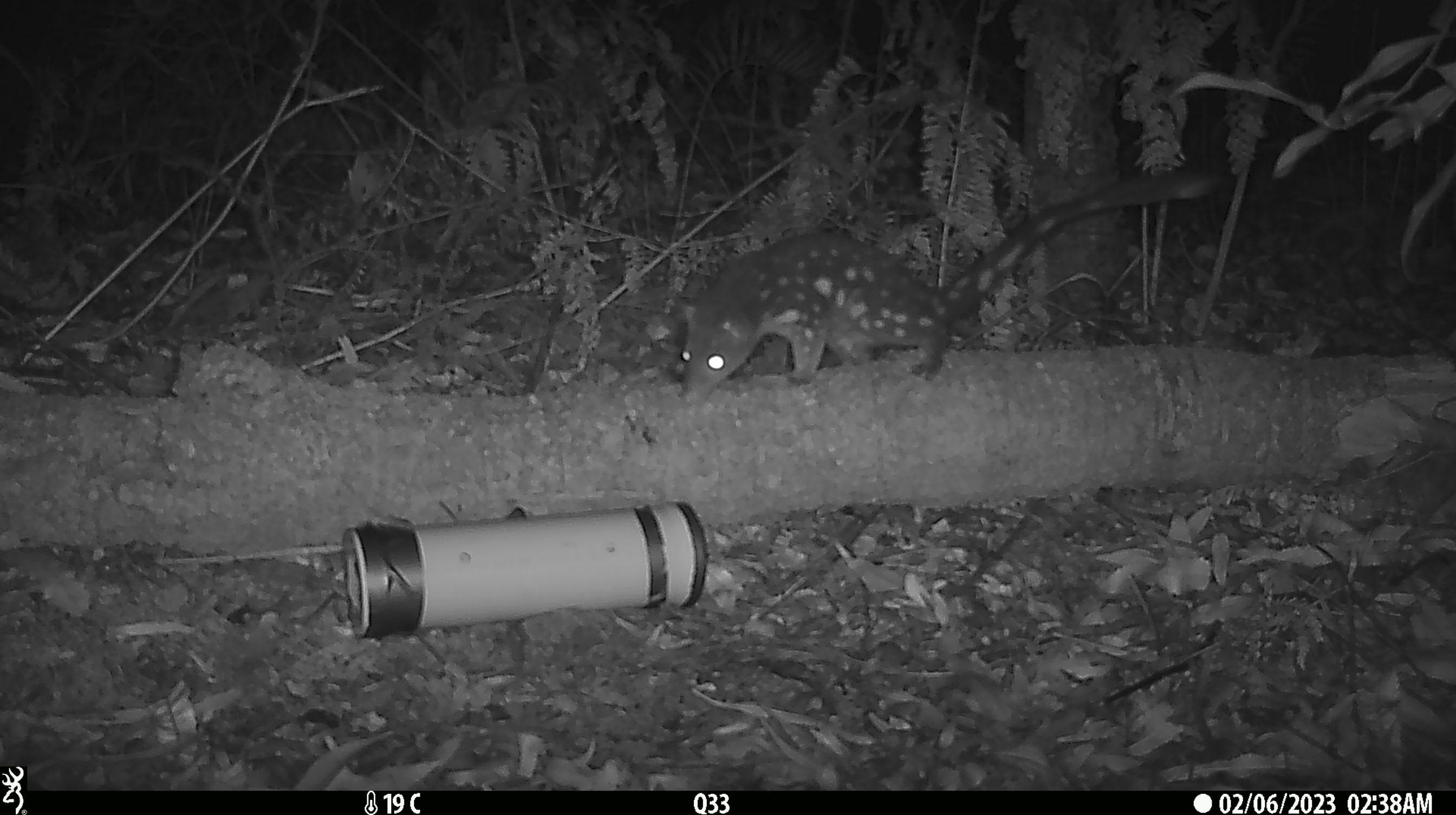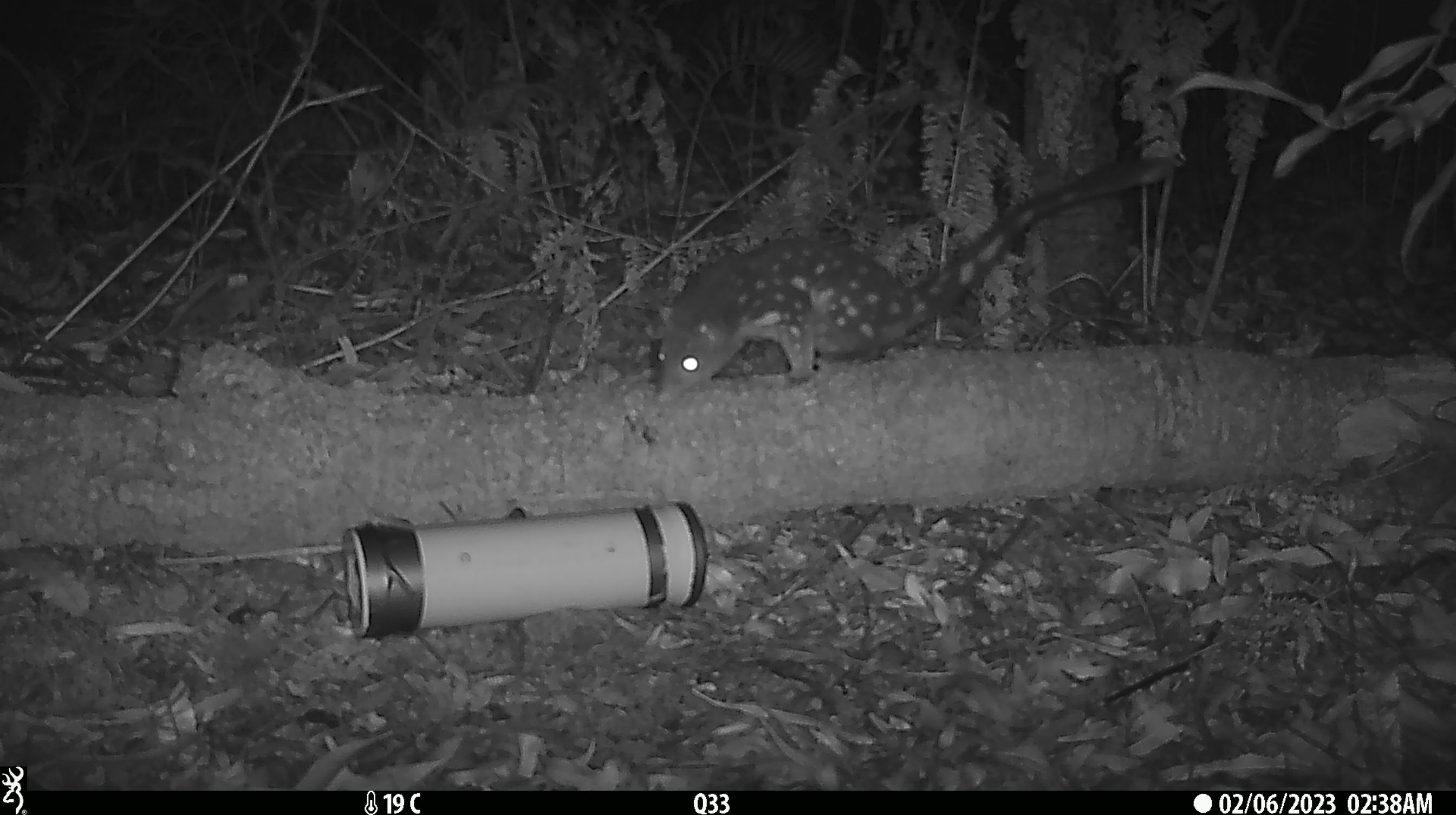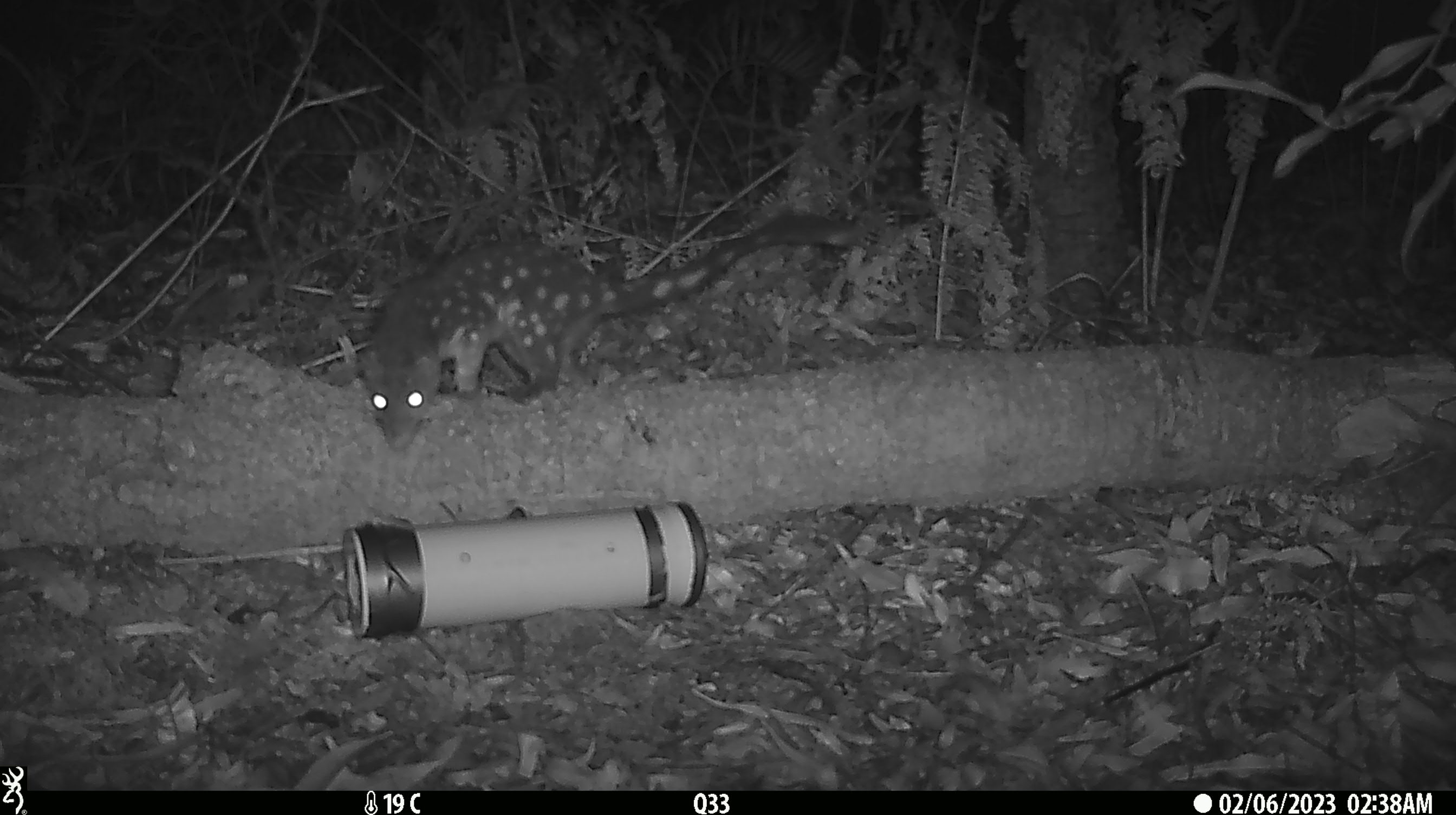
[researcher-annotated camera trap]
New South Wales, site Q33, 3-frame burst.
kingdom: Animalia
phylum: Chordata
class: Mammalia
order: Dasyuromorphia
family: Dasyuridae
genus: Dasyurus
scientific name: Dasyurus maculatus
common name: spotted-tailed quoll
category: quoll